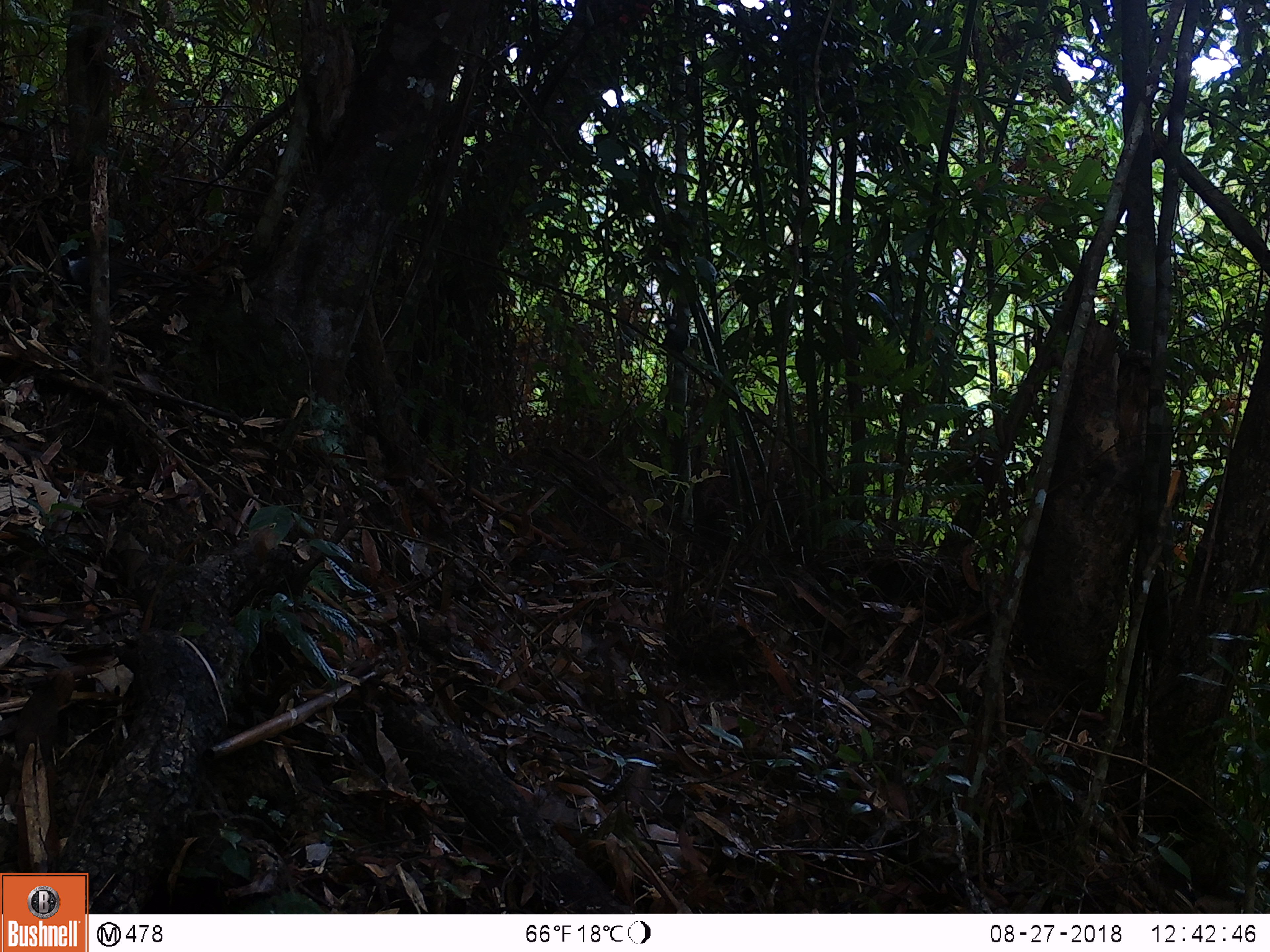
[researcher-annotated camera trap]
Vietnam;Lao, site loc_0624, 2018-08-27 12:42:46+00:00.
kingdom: Animalia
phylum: Chordata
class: Aves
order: Galliformes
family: Phasianidae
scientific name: Phasianidae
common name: partridge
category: unidentified partridge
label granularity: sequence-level